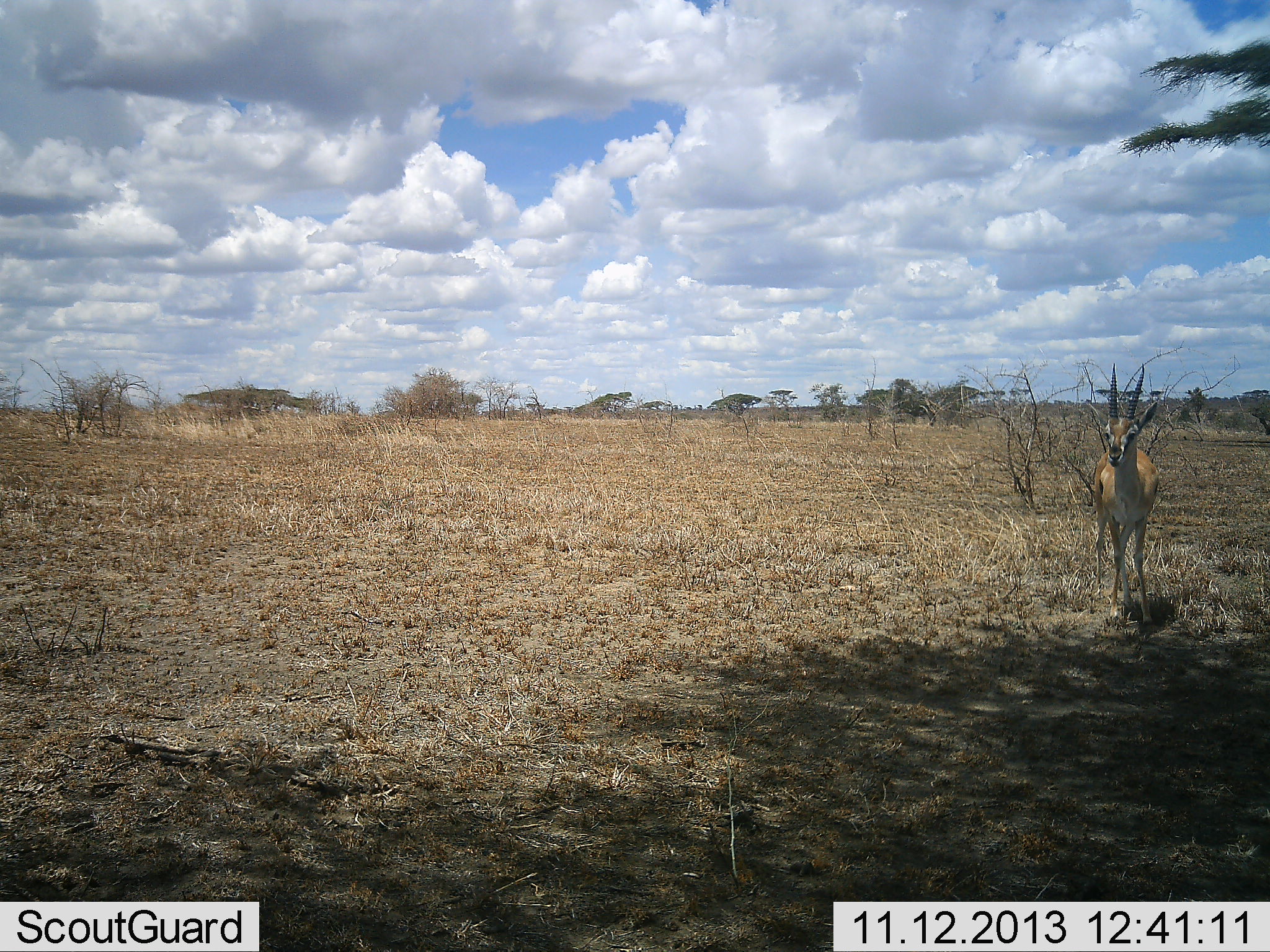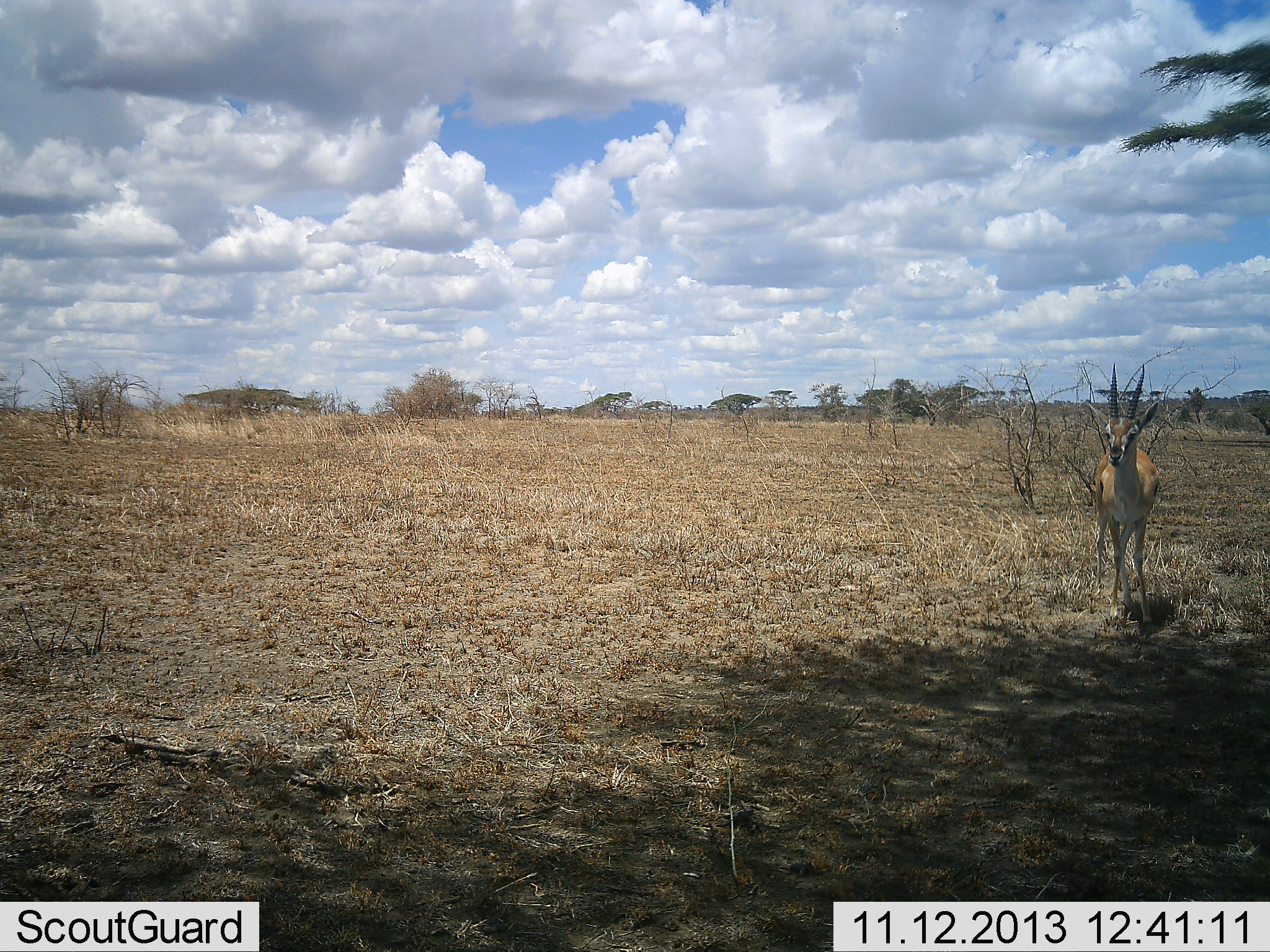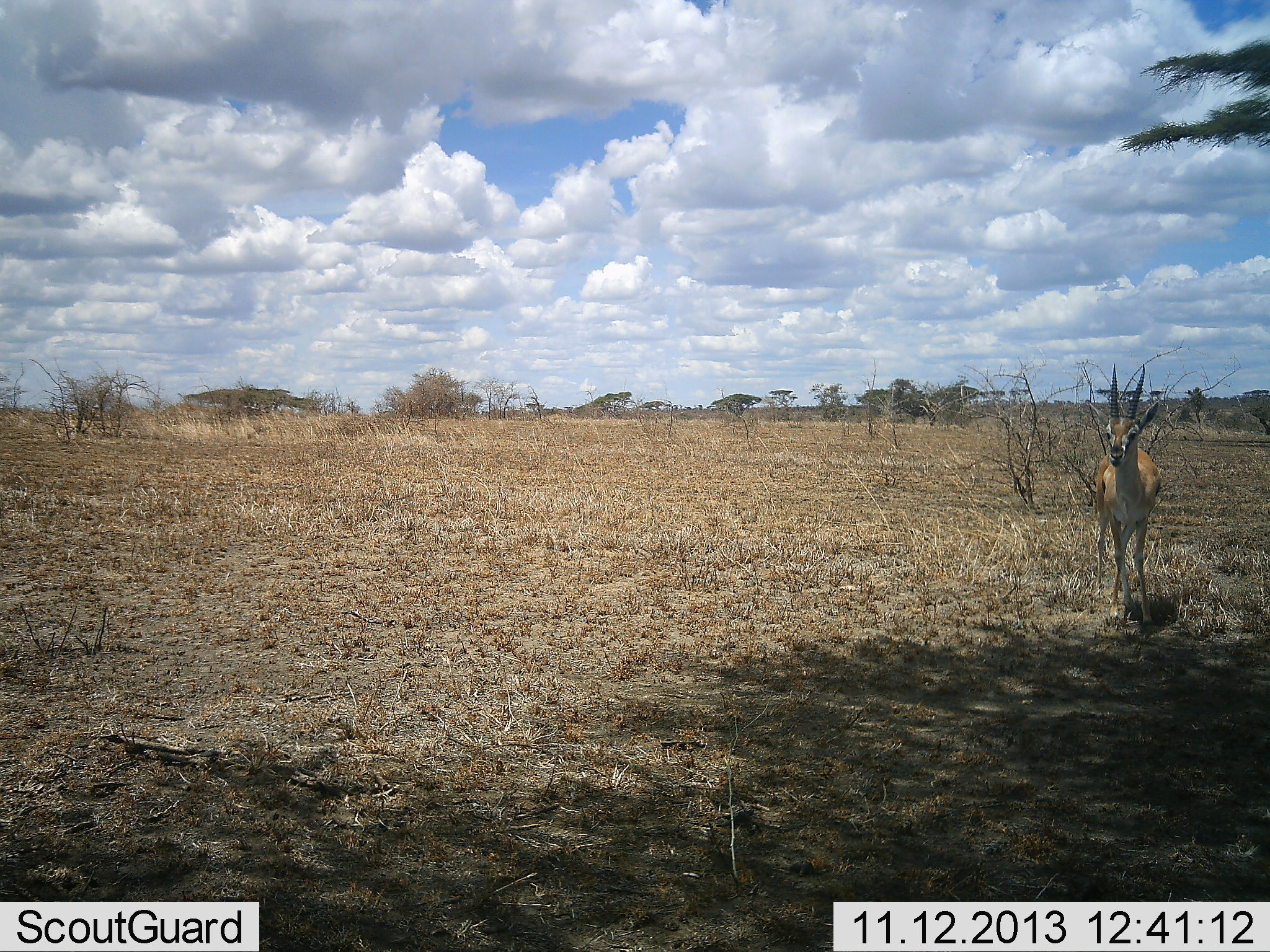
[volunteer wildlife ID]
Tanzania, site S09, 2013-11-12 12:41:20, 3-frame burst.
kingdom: Animalia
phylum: Chordata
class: Mammalia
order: Artiodactyla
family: Bovidae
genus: Eudorcas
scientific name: Eudorcas thomsonii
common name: thomson's gazelle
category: gazellethomsons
Gazellethomsons (thomson's gazelle) (Eudorcas thomsonii), count 1. Behavior (volunteer vote fractions): standing 100%, resting 0%, moving 0%, interacting 0%. Young present (vote fraction): 0%. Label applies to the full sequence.